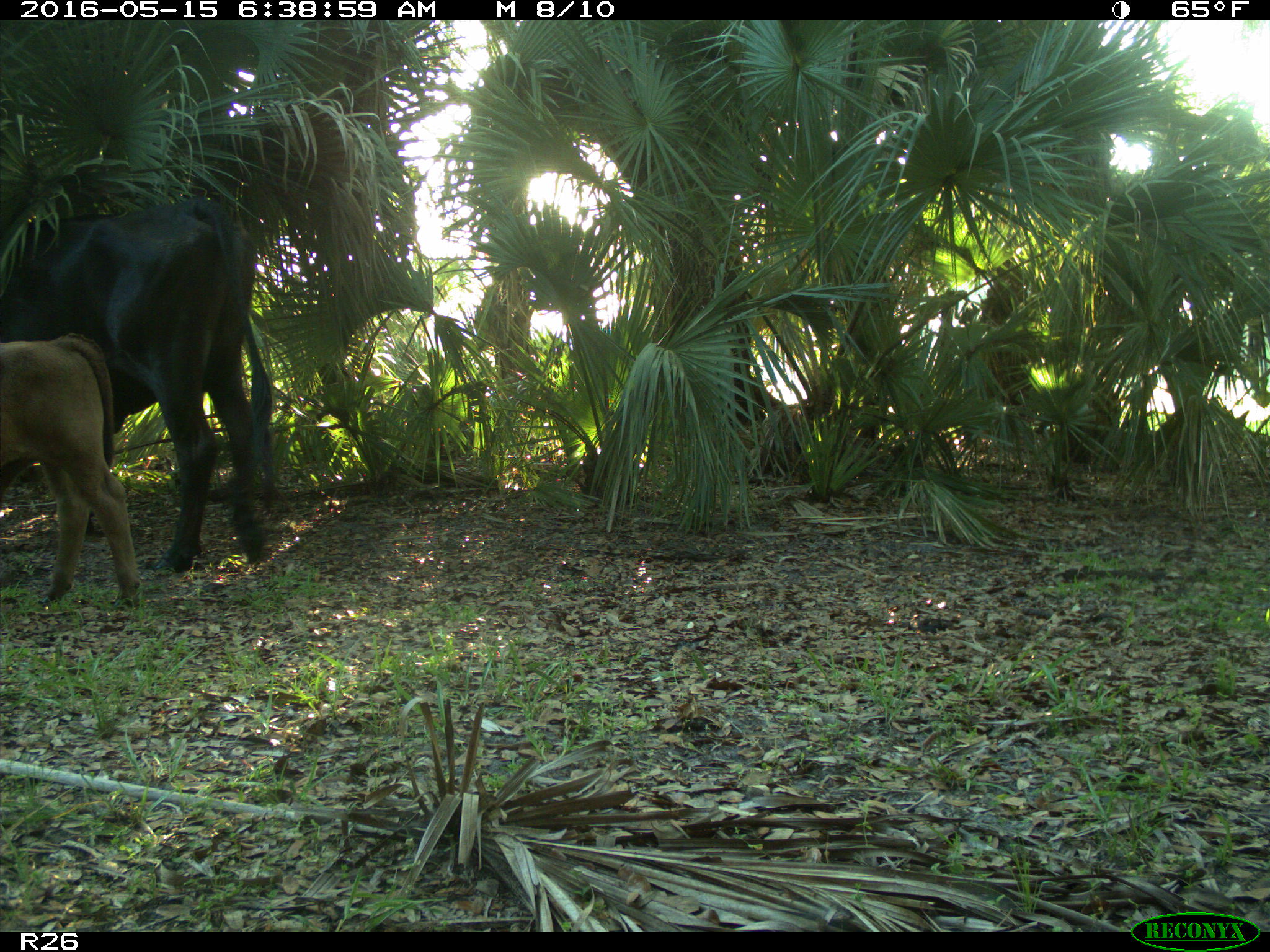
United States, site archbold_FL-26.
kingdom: Animalia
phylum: Chordata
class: Mammalia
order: Artiodactyla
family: Bovidae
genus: Bos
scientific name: Bos taurus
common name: domestic cow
Bos taurus (domestic cow).